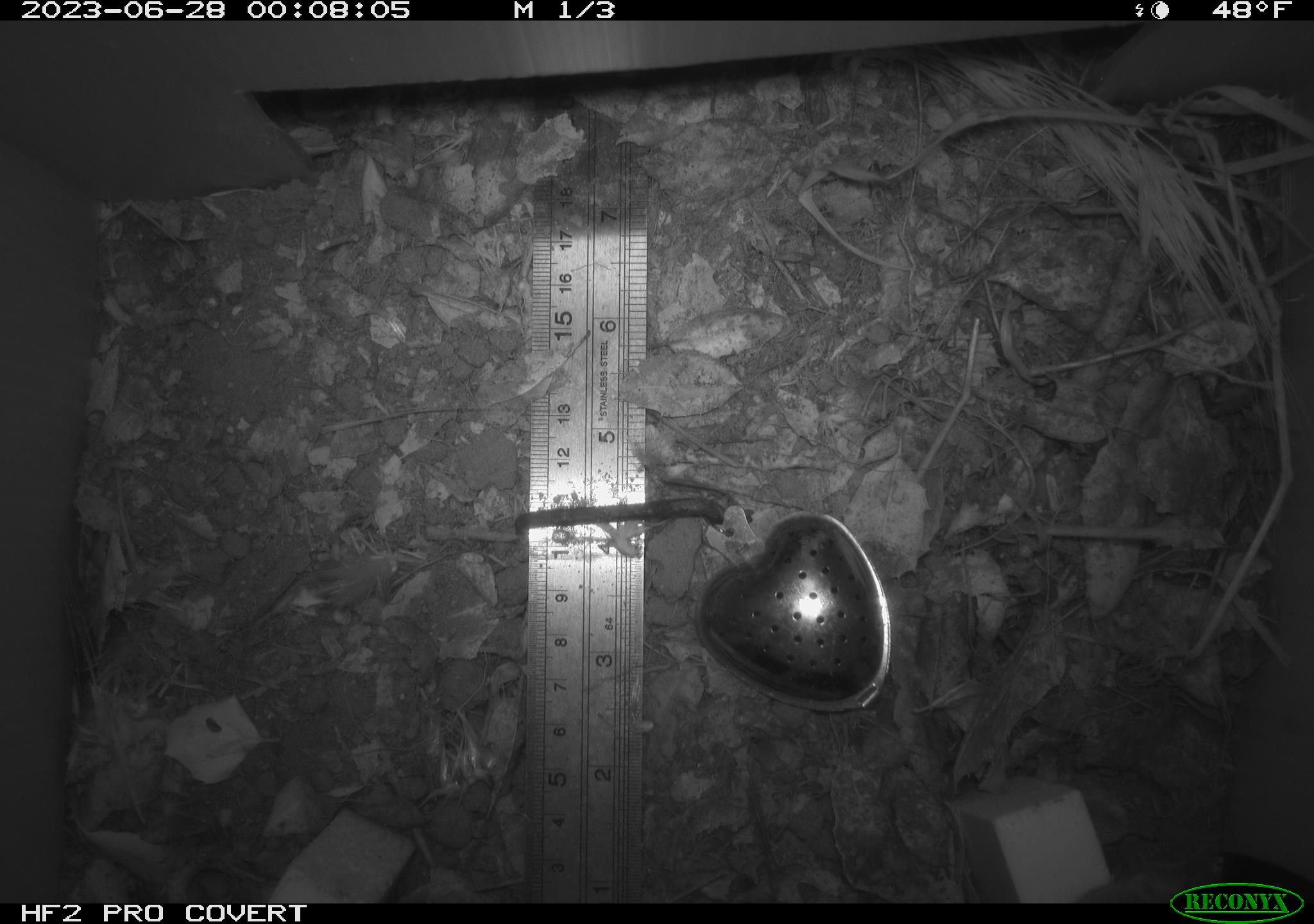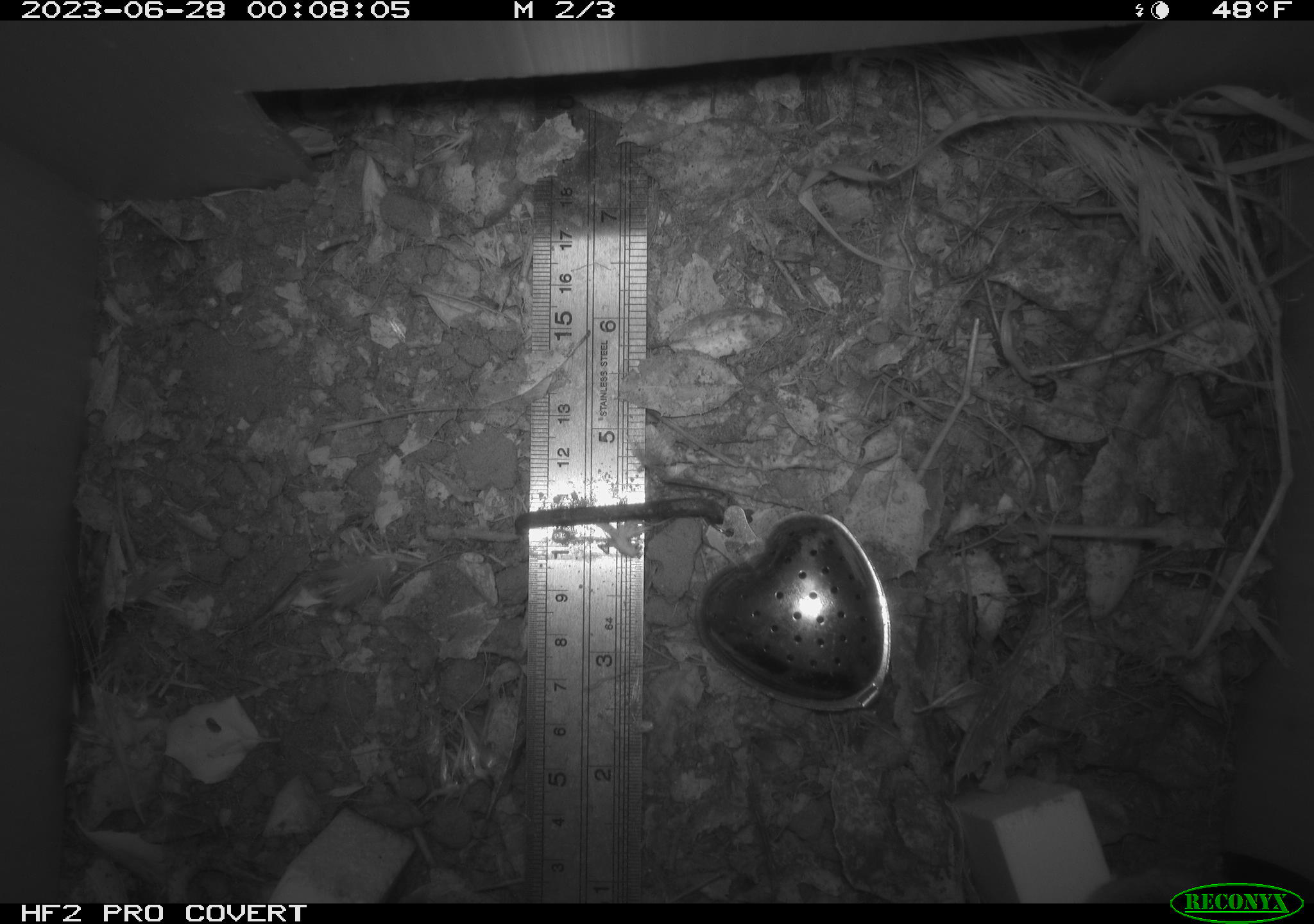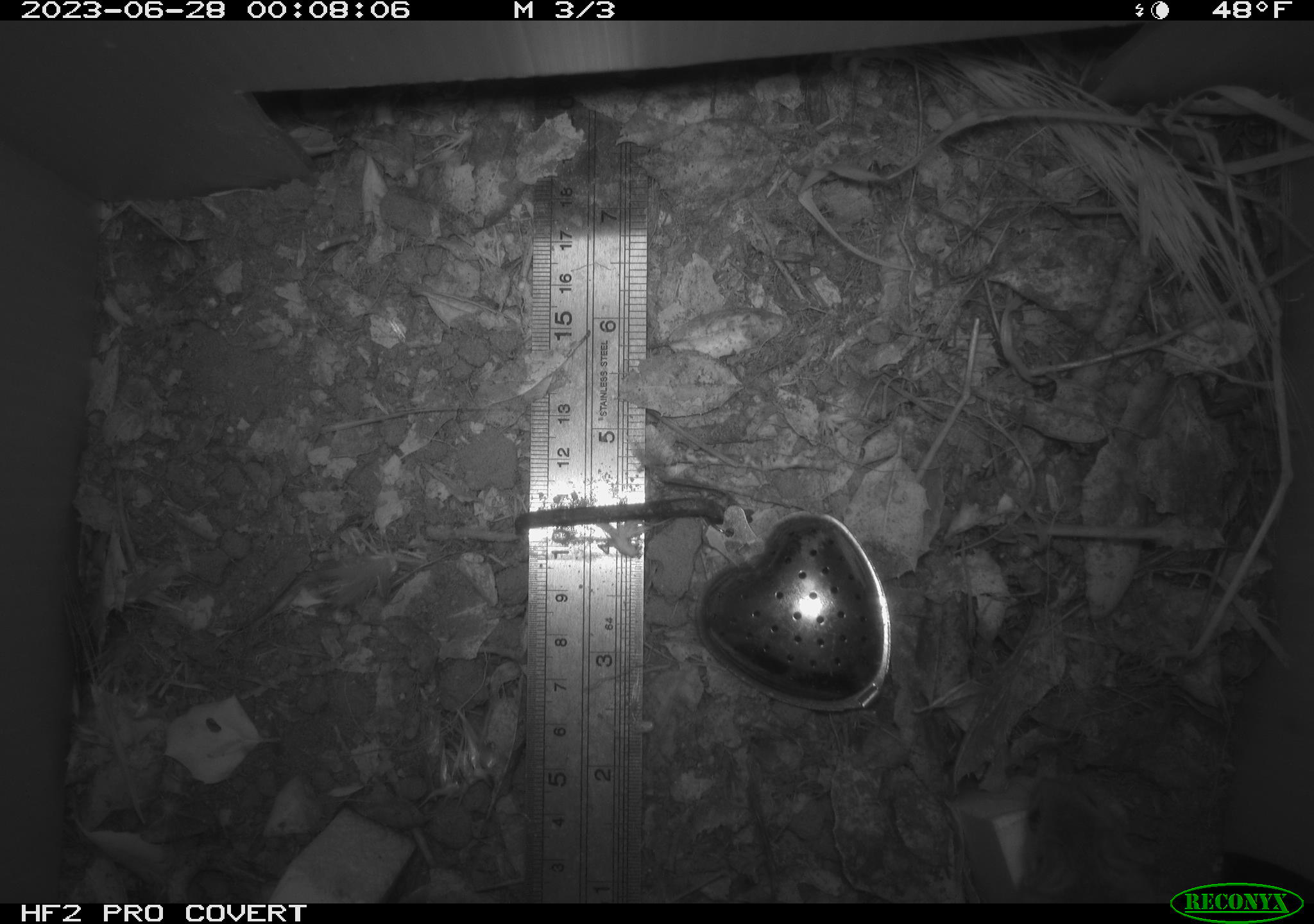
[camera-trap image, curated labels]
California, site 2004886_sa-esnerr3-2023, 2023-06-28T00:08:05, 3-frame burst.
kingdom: Animalia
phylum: Chordata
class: Mammalia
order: Rodentia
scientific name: Rodentia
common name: mouse species